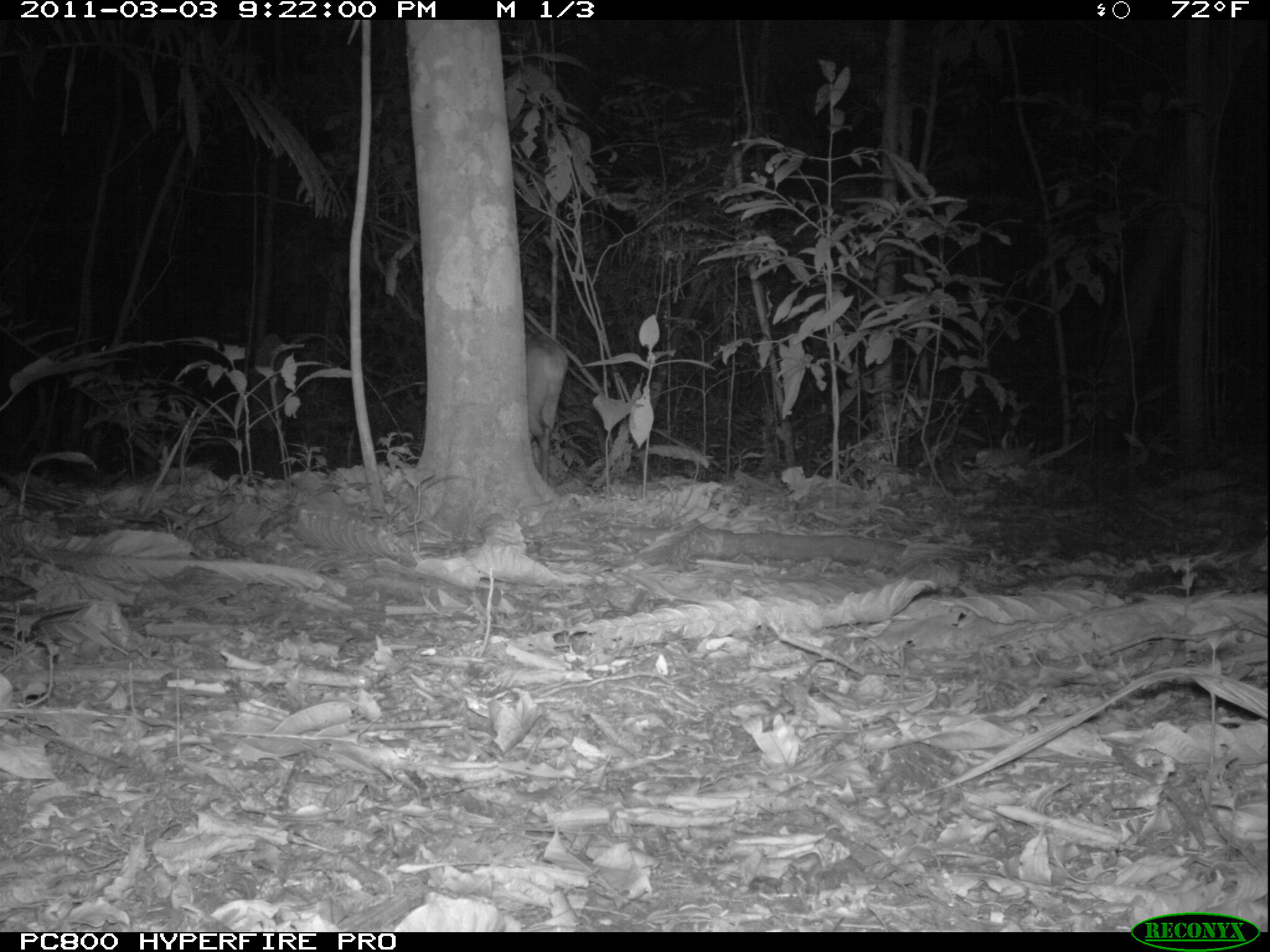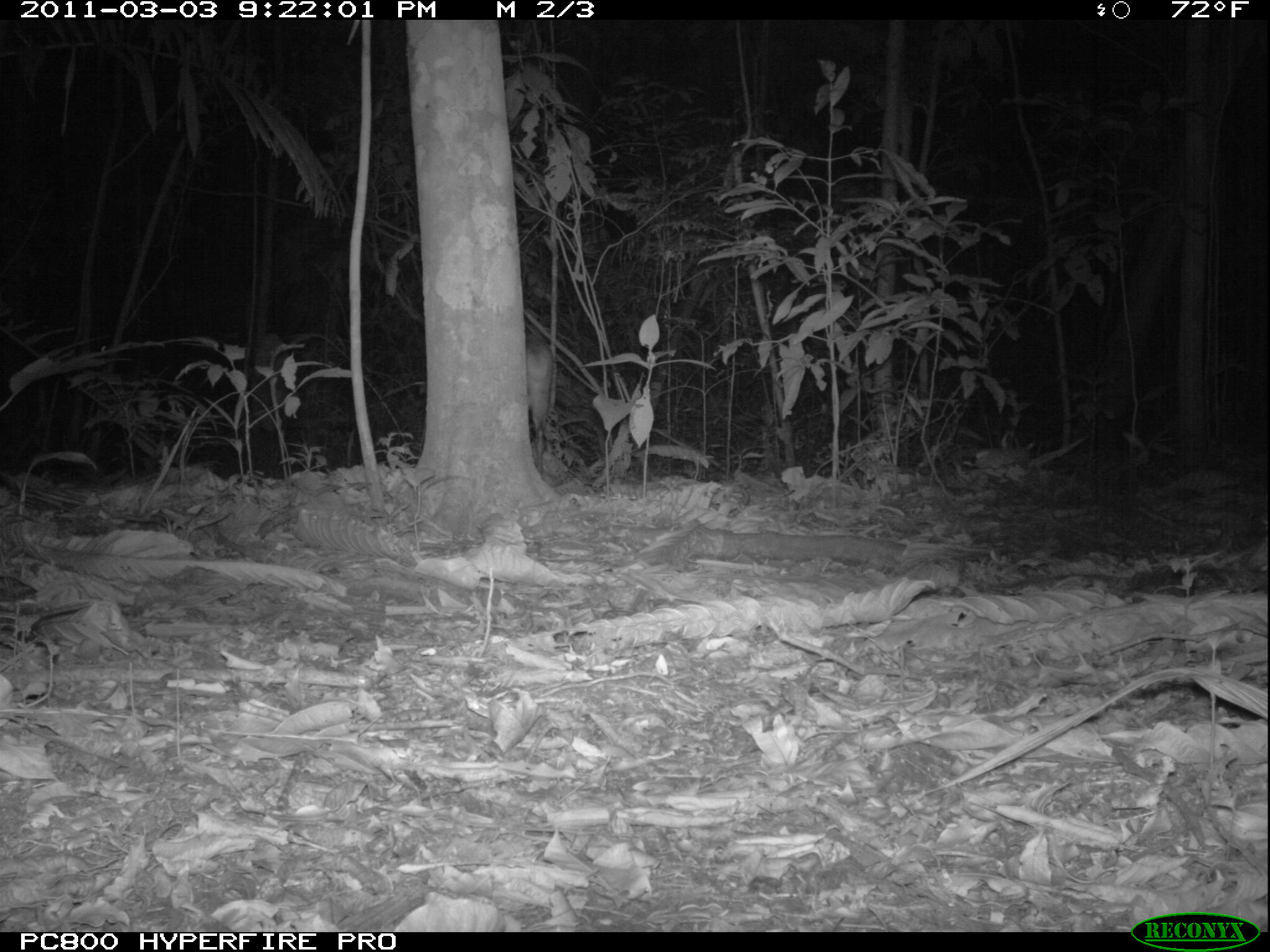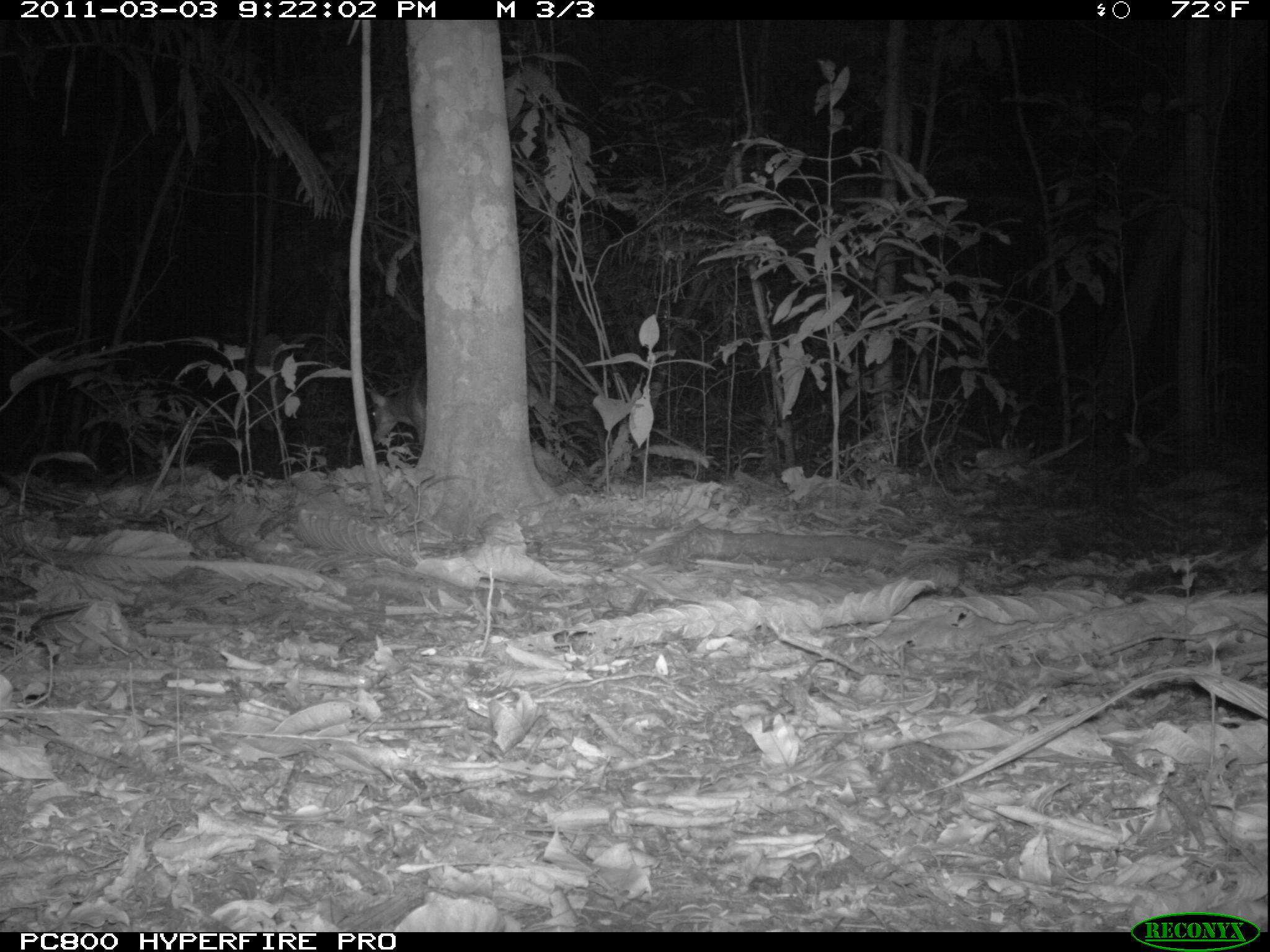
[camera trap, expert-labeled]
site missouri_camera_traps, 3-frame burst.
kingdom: Animalia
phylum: Chordata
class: Mammalia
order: Artiodactyla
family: Cervidae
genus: Mazama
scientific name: Mazama americana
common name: red brocket deer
Red brocket deer (Mazama americana). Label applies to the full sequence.